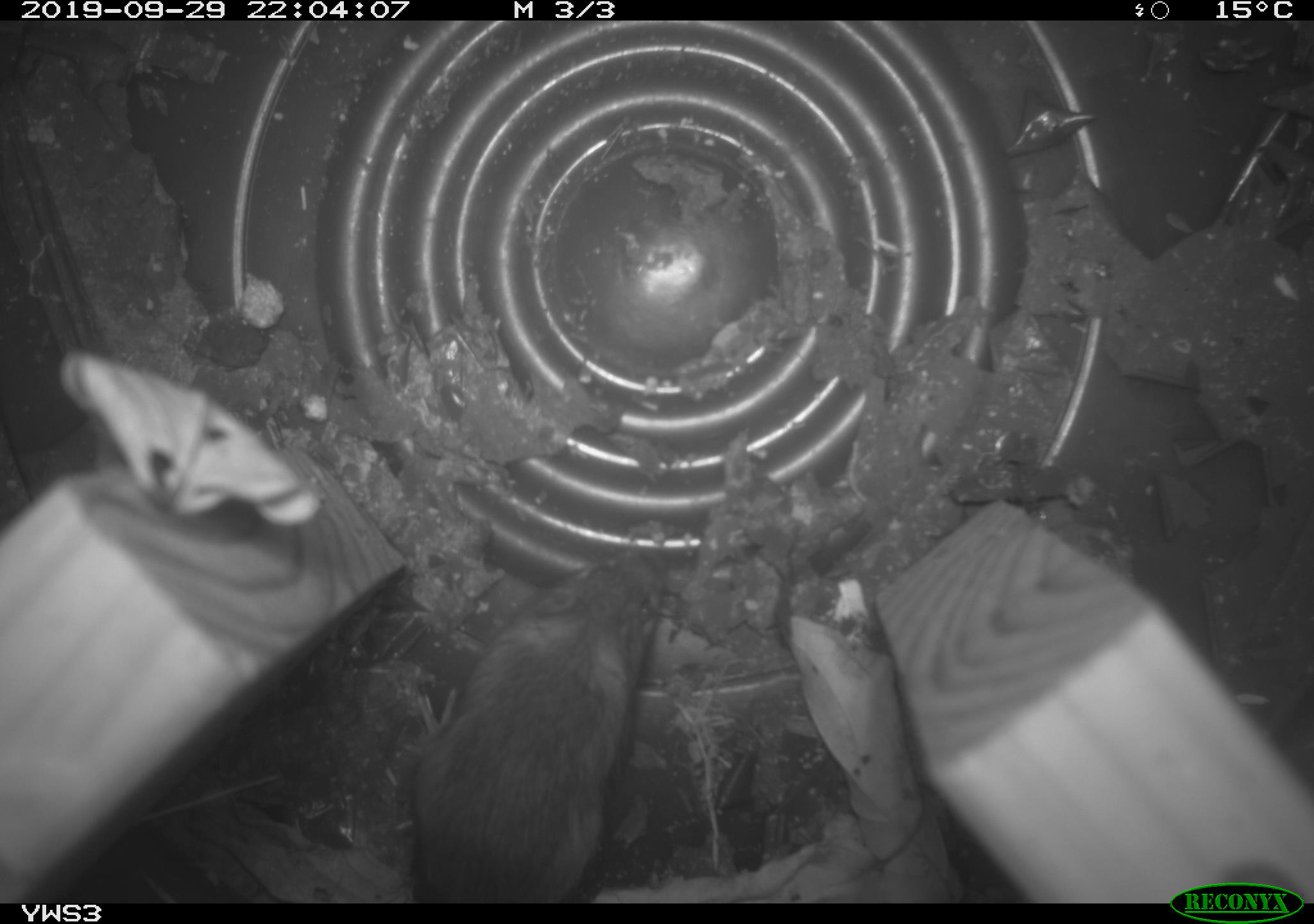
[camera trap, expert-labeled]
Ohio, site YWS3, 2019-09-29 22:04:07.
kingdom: Animalia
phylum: Chordata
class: Mammalia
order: Rodentia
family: Cricetidae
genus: Peromyscus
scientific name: Peromyscus leucopus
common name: white-footed mouse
White-footed mouse (Peromyscus leucopus).